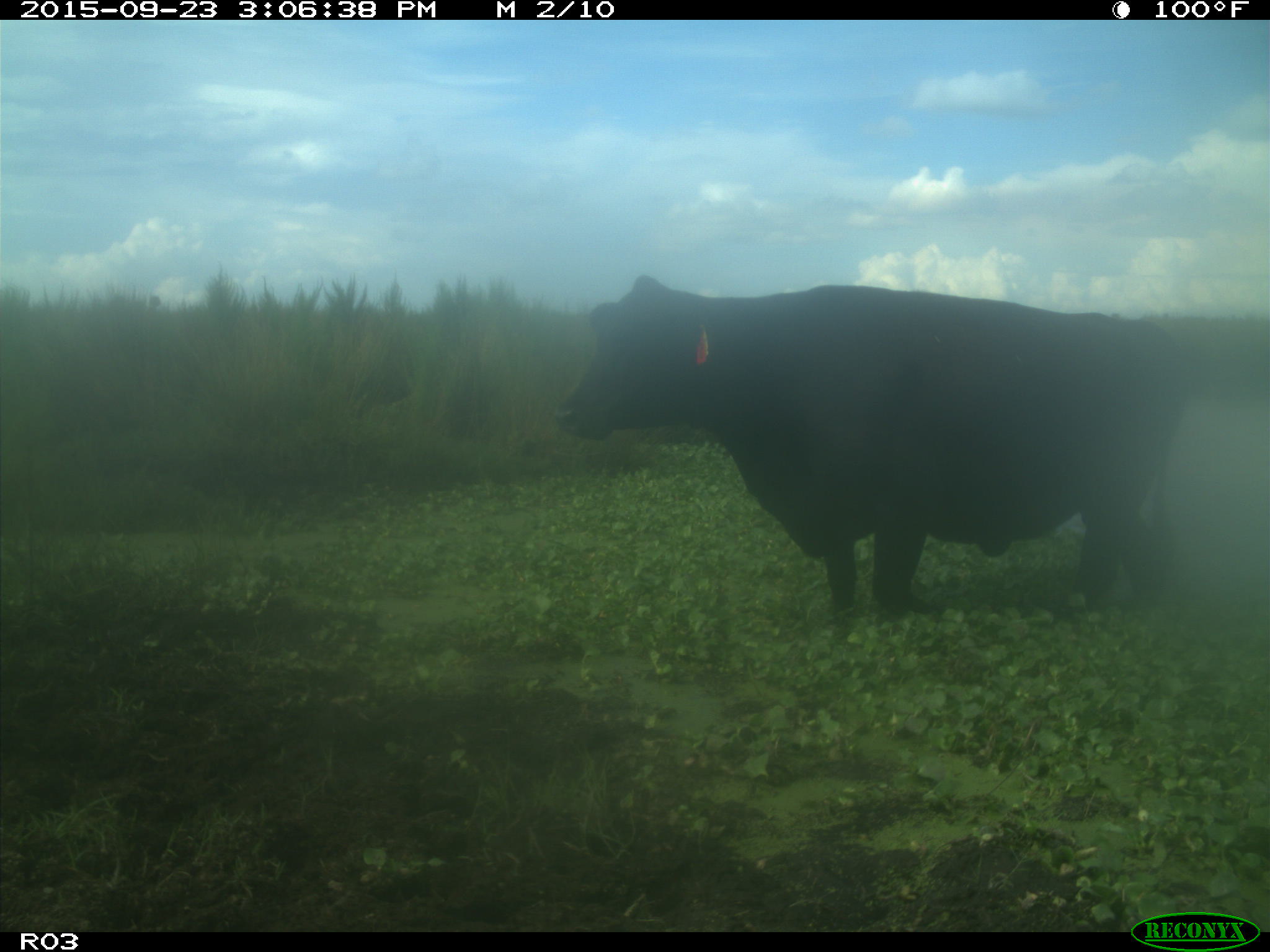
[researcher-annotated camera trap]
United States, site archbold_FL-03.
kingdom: Animalia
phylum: Chordata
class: Mammalia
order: Artiodactyla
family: Bovidae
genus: Bos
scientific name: Bos taurus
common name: domestic cow